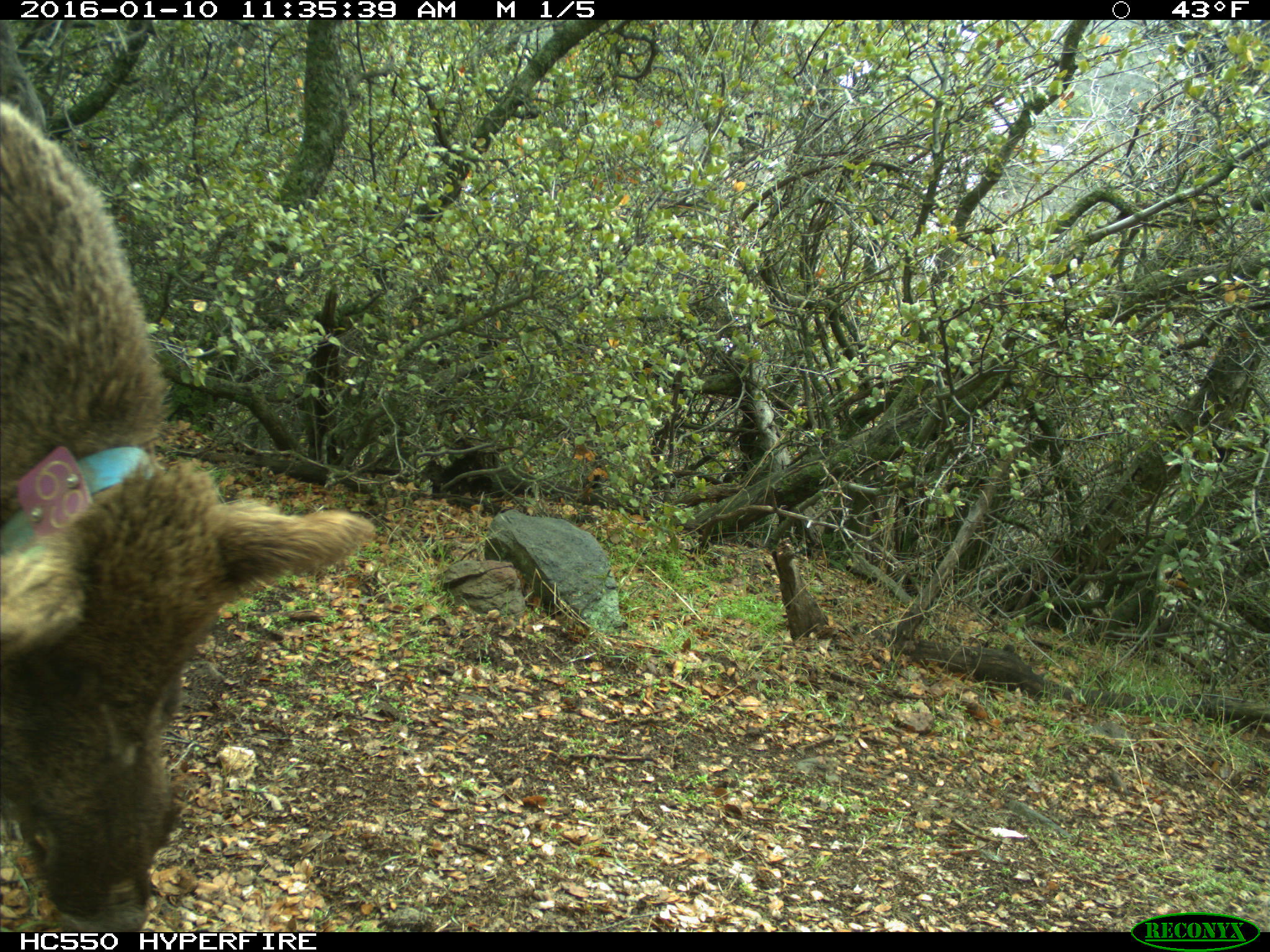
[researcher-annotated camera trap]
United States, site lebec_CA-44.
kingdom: Animalia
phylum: Chordata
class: Mammalia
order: Artiodactyla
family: Suidae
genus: Sus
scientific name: Sus scrofa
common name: wild boar